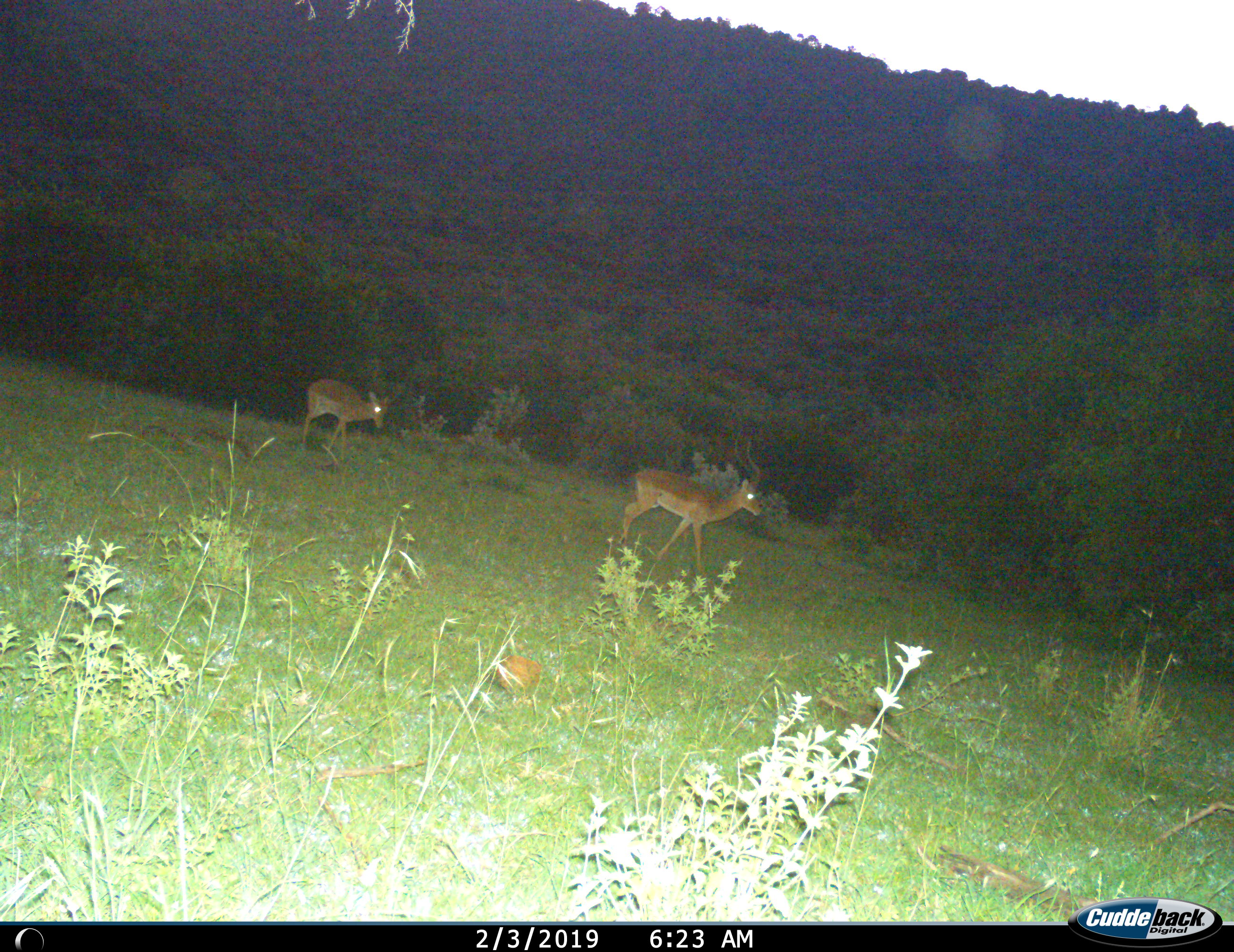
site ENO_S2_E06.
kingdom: Animalia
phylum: Chordata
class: Mammalia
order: Artiodactyla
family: Bovidae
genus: Aepyceros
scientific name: Aepyceros melampus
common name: impala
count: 2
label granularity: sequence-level